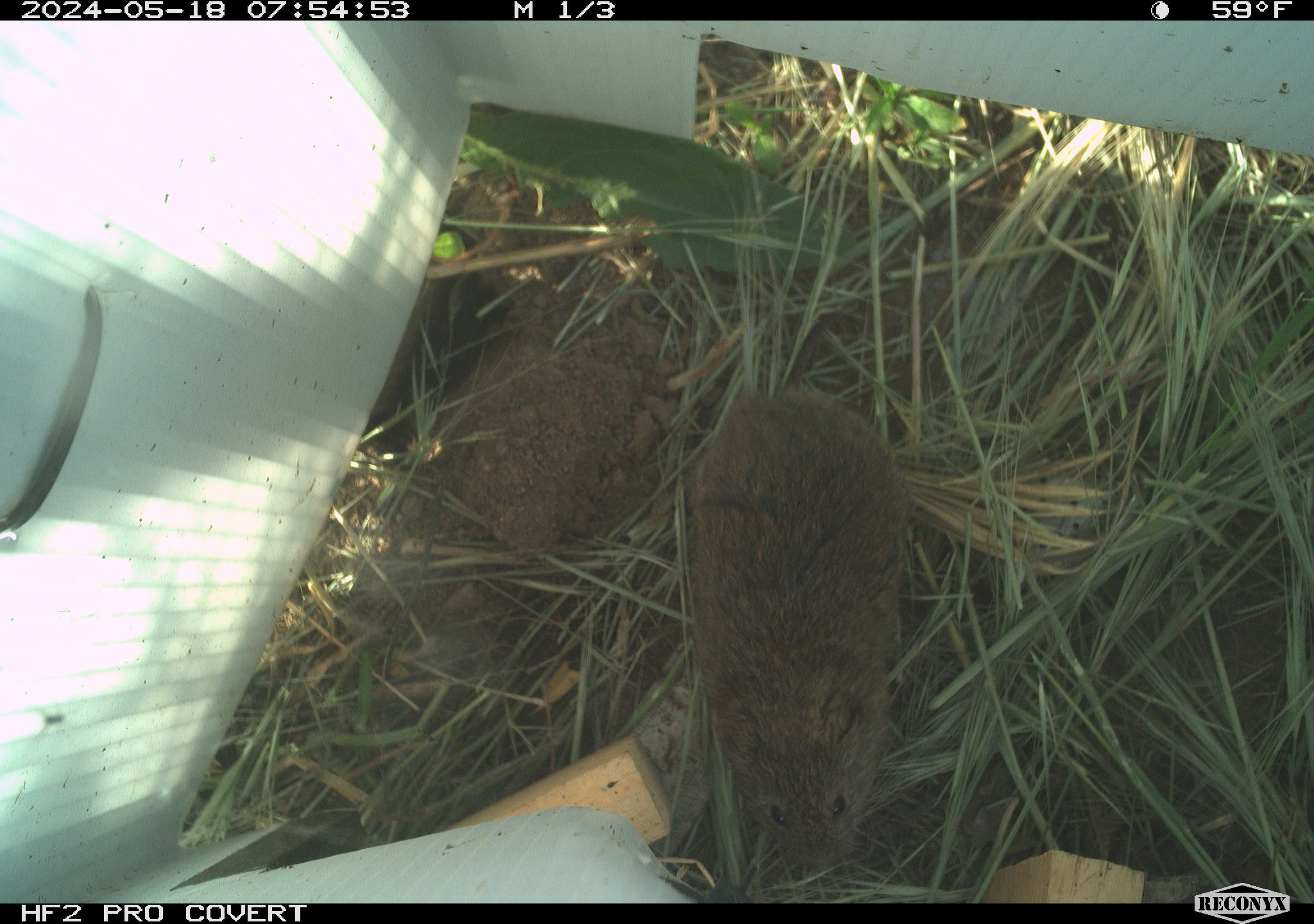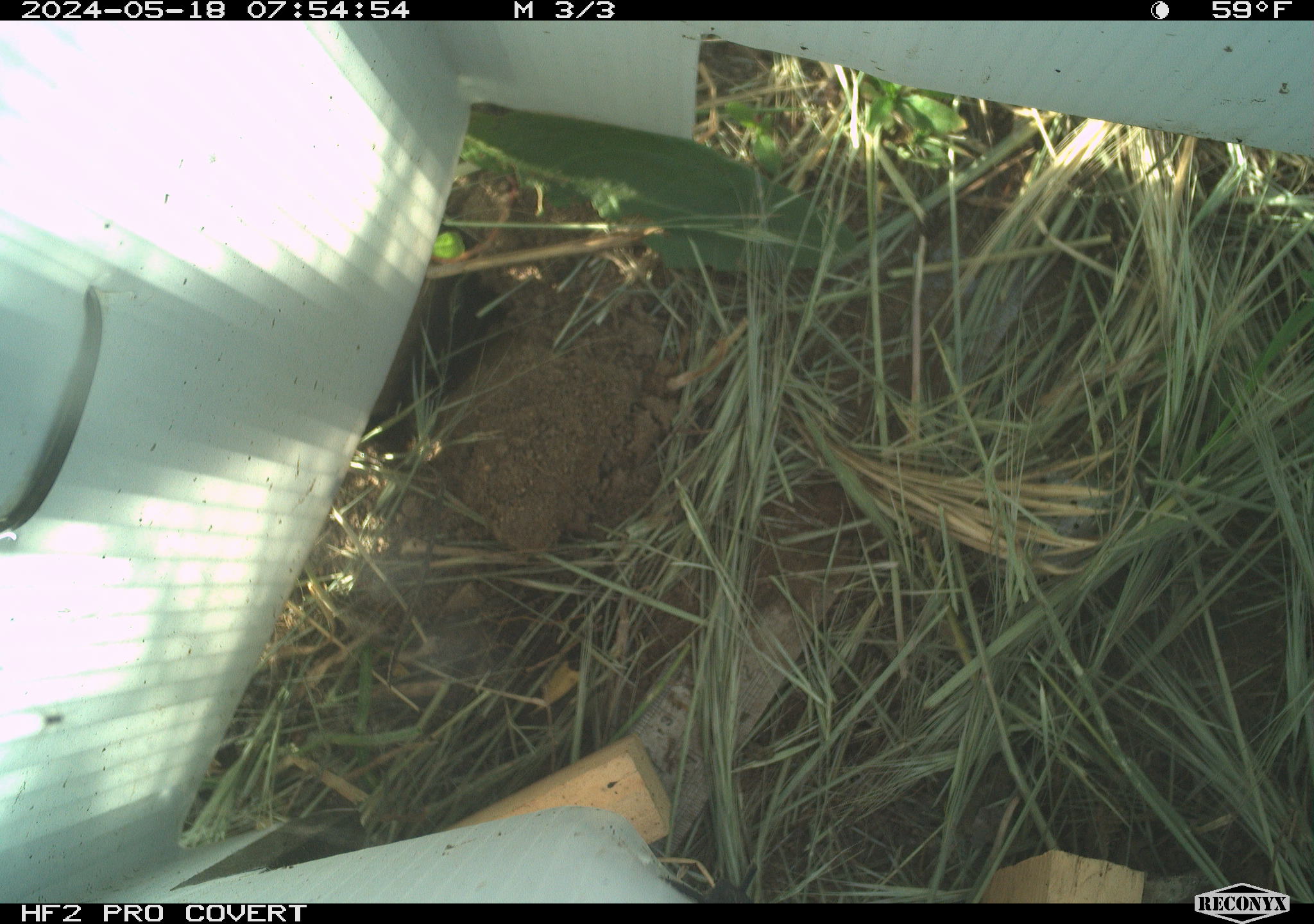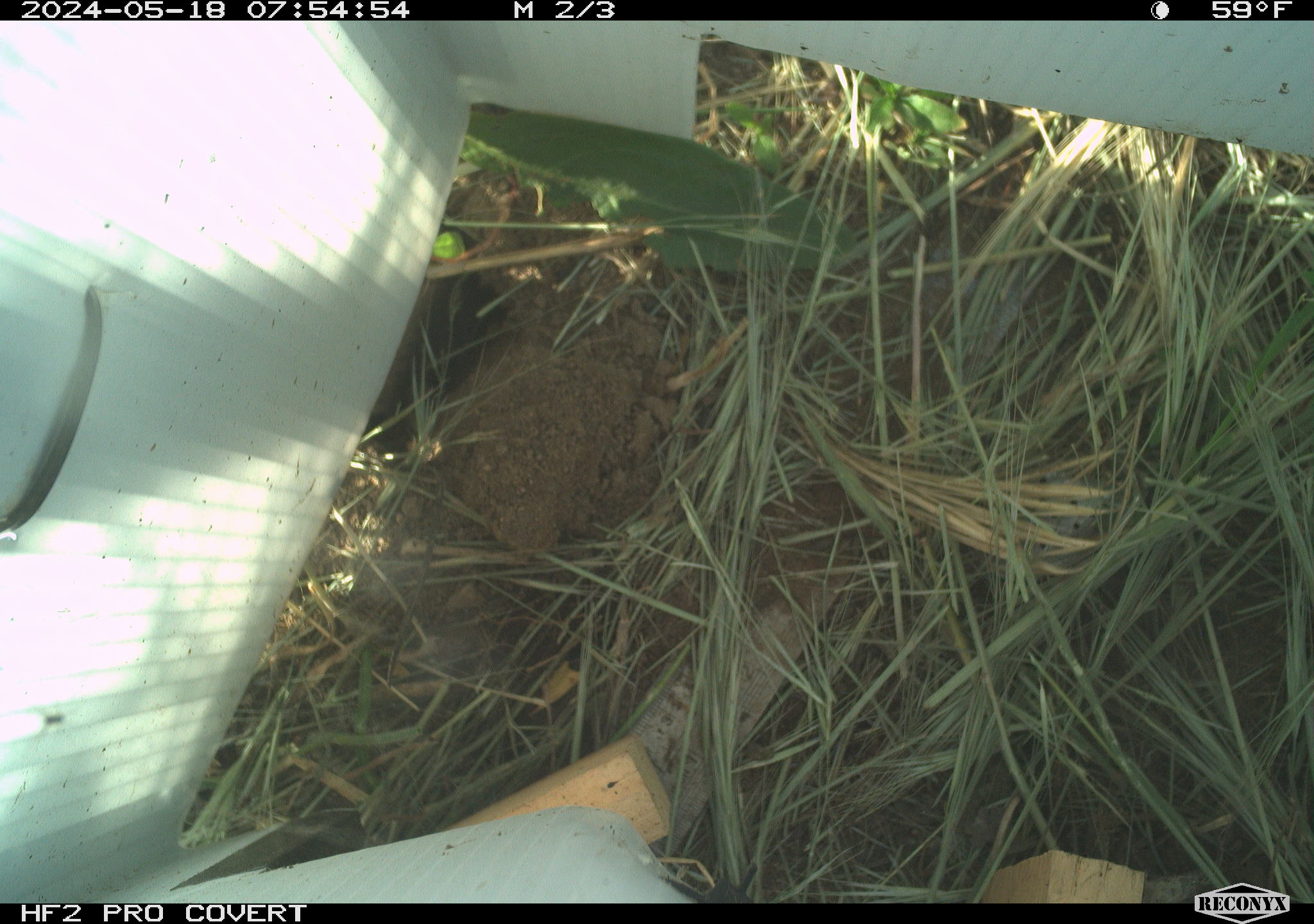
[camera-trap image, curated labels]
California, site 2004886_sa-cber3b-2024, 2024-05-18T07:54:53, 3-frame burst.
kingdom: Animalia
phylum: Chordata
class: Mammalia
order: Rodentia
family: Cricetidae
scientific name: Arvicolinae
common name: voles, lemmings, and muskrats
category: arvicolinae subfamily